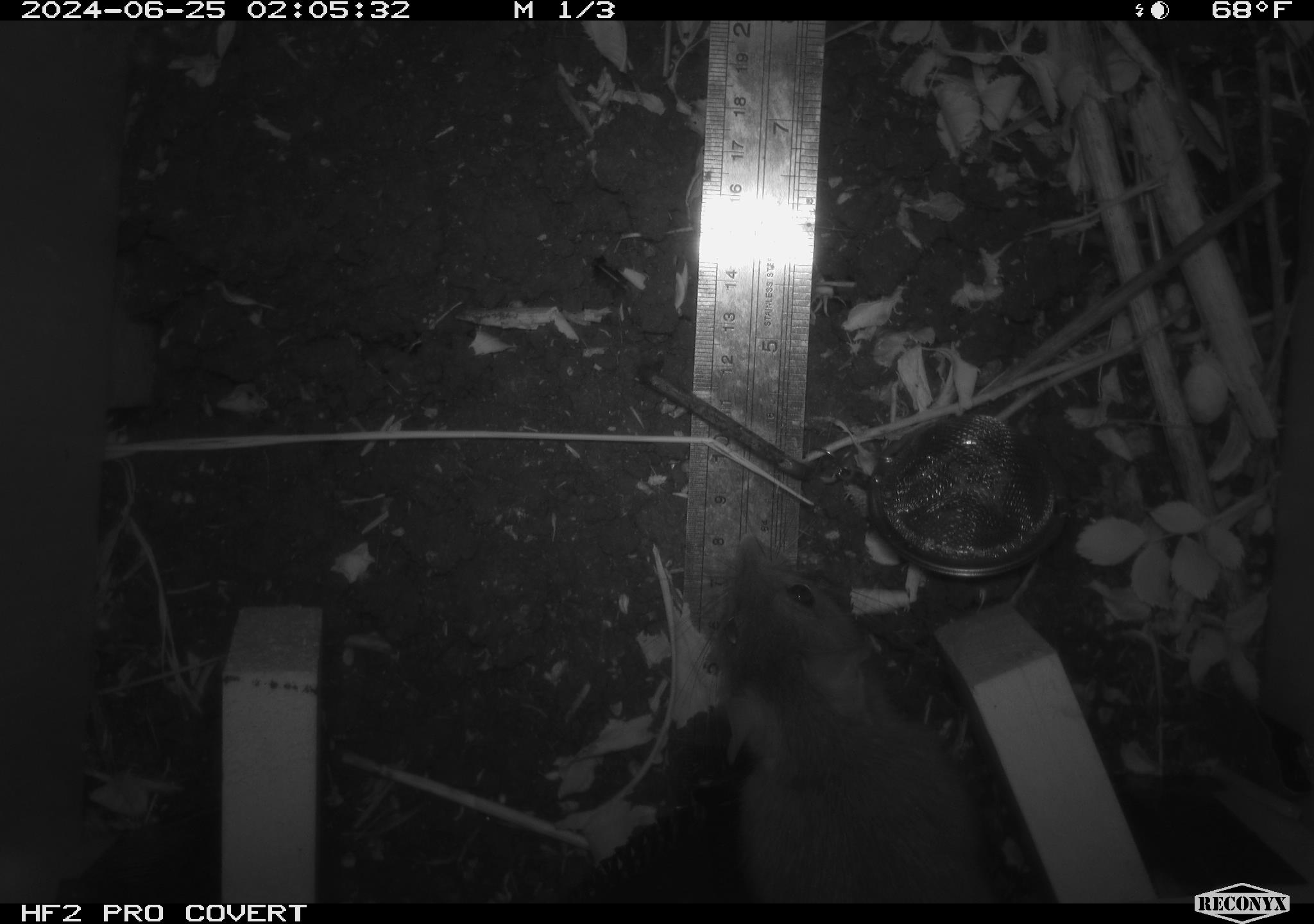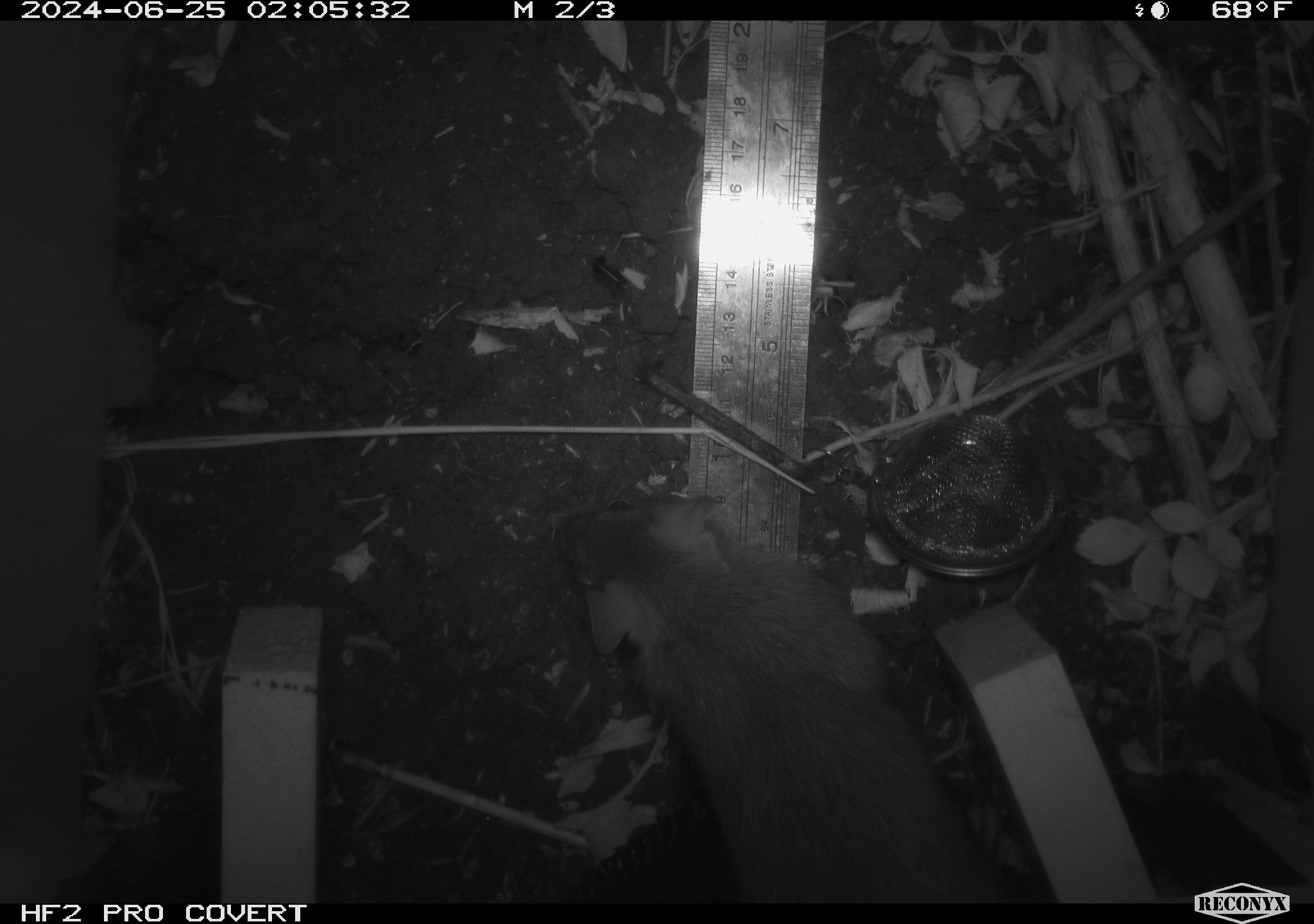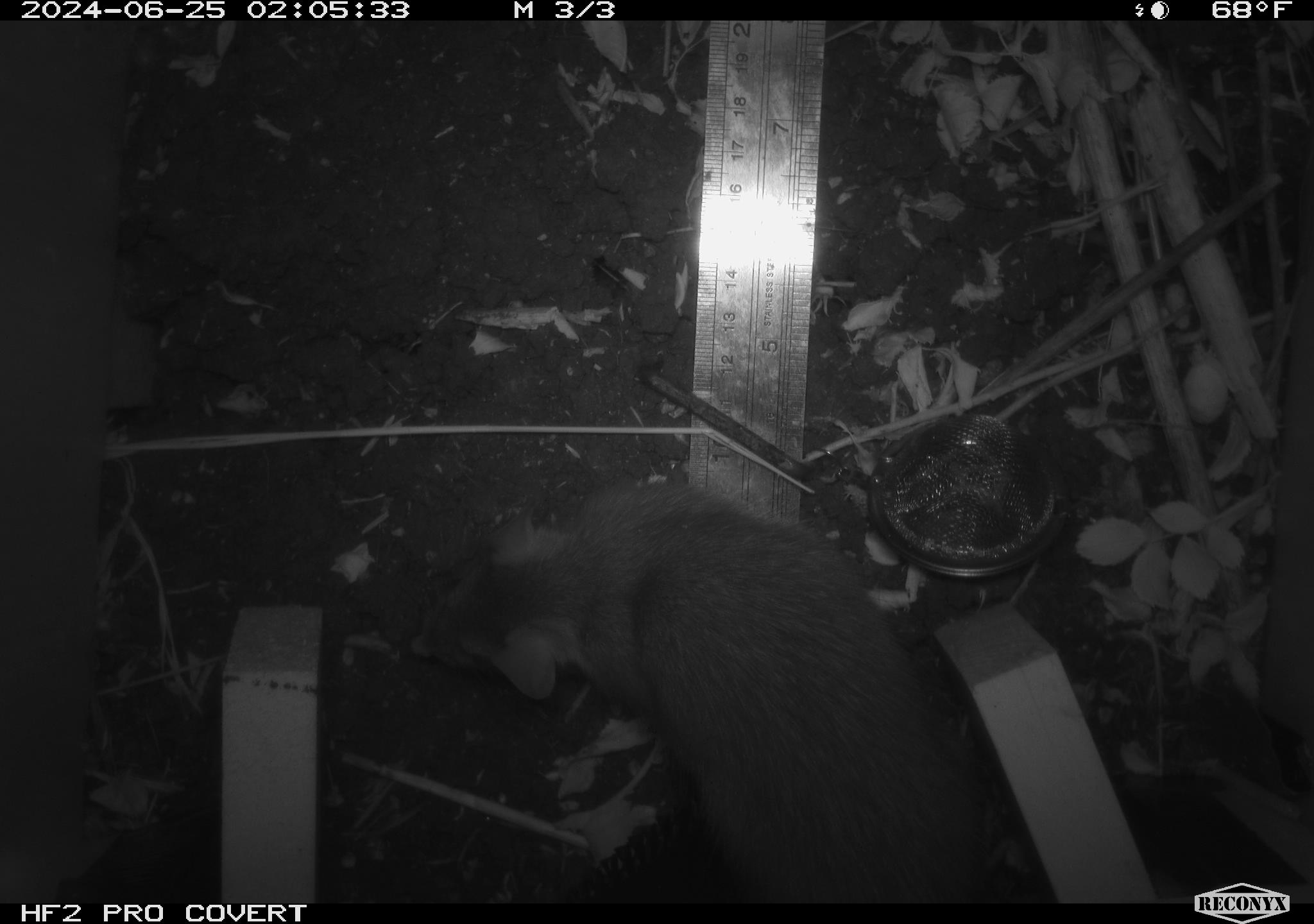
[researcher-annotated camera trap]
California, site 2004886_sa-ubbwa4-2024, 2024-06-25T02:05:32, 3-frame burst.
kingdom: Animalia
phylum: Chordata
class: Mammalia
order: Rodentia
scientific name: Rodentia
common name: woodrat or rat or mouse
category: woodrat or rat or mouse species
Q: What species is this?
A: Woodrat or rat or mouse species (woodrat or rat or mouse) (Rodentia).